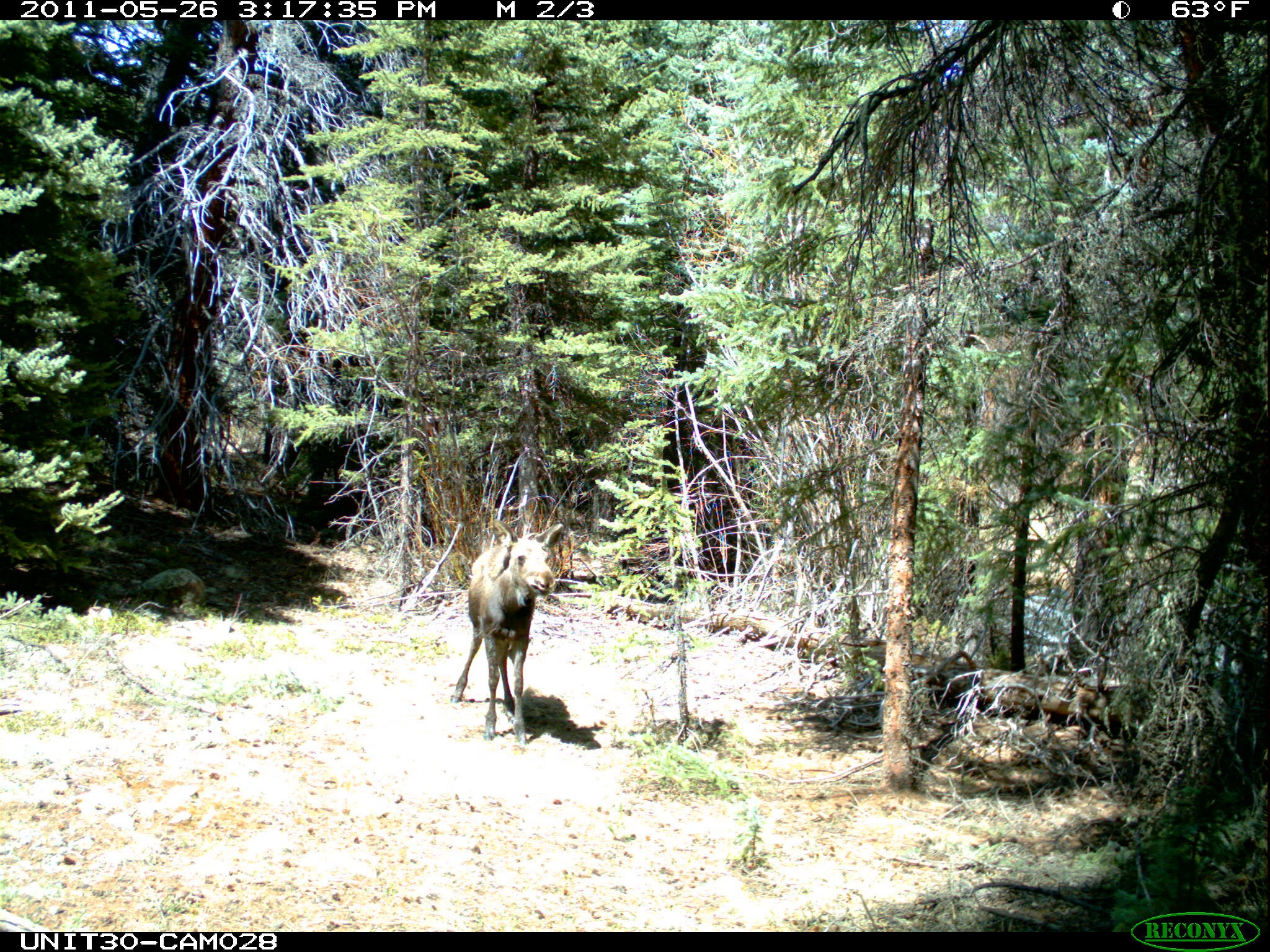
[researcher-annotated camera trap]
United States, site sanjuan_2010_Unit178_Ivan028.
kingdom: Animalia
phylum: Chordata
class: Mammalia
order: Artiodactyla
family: Cervidae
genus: Alces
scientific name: Alces alces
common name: moose